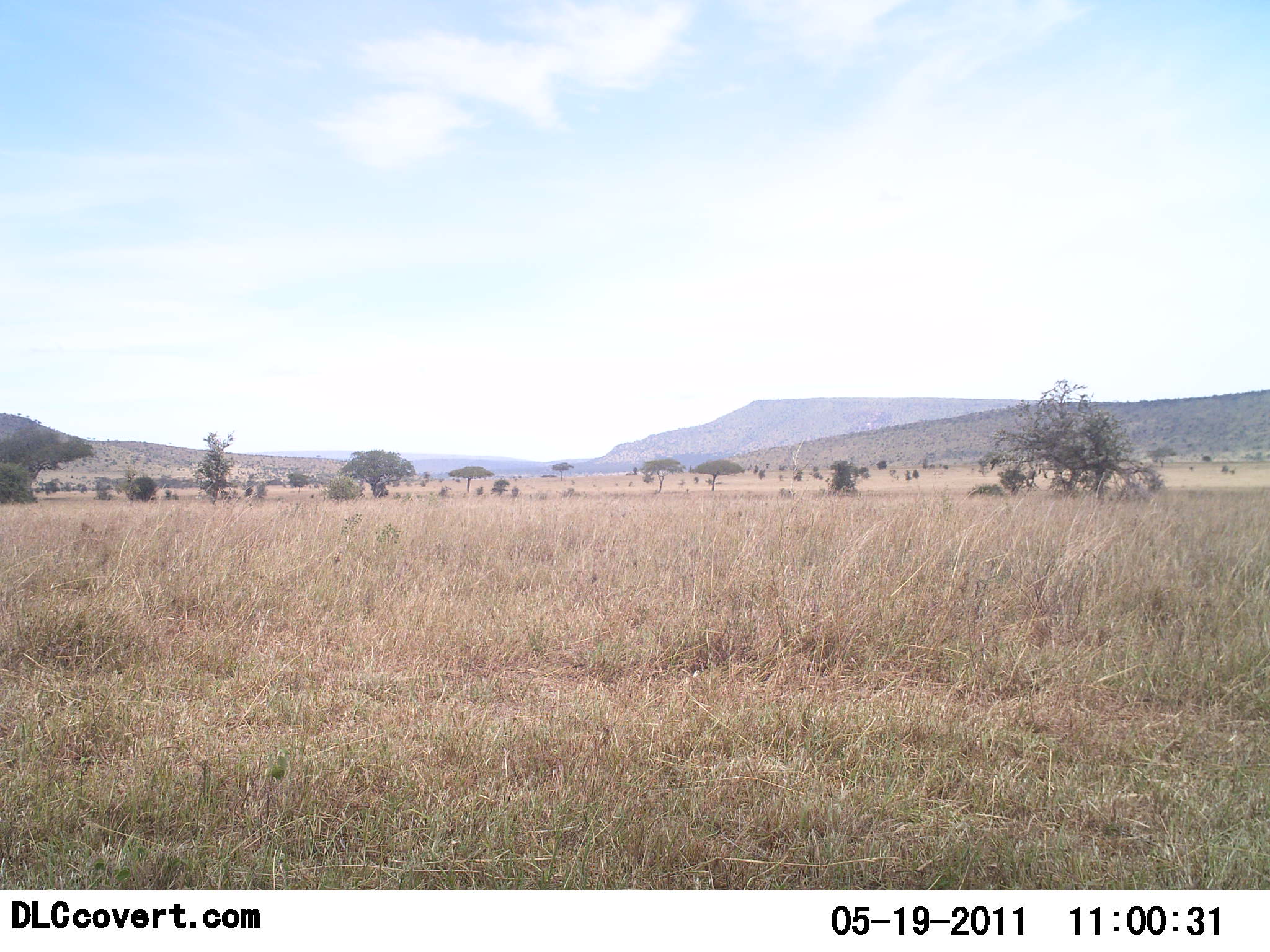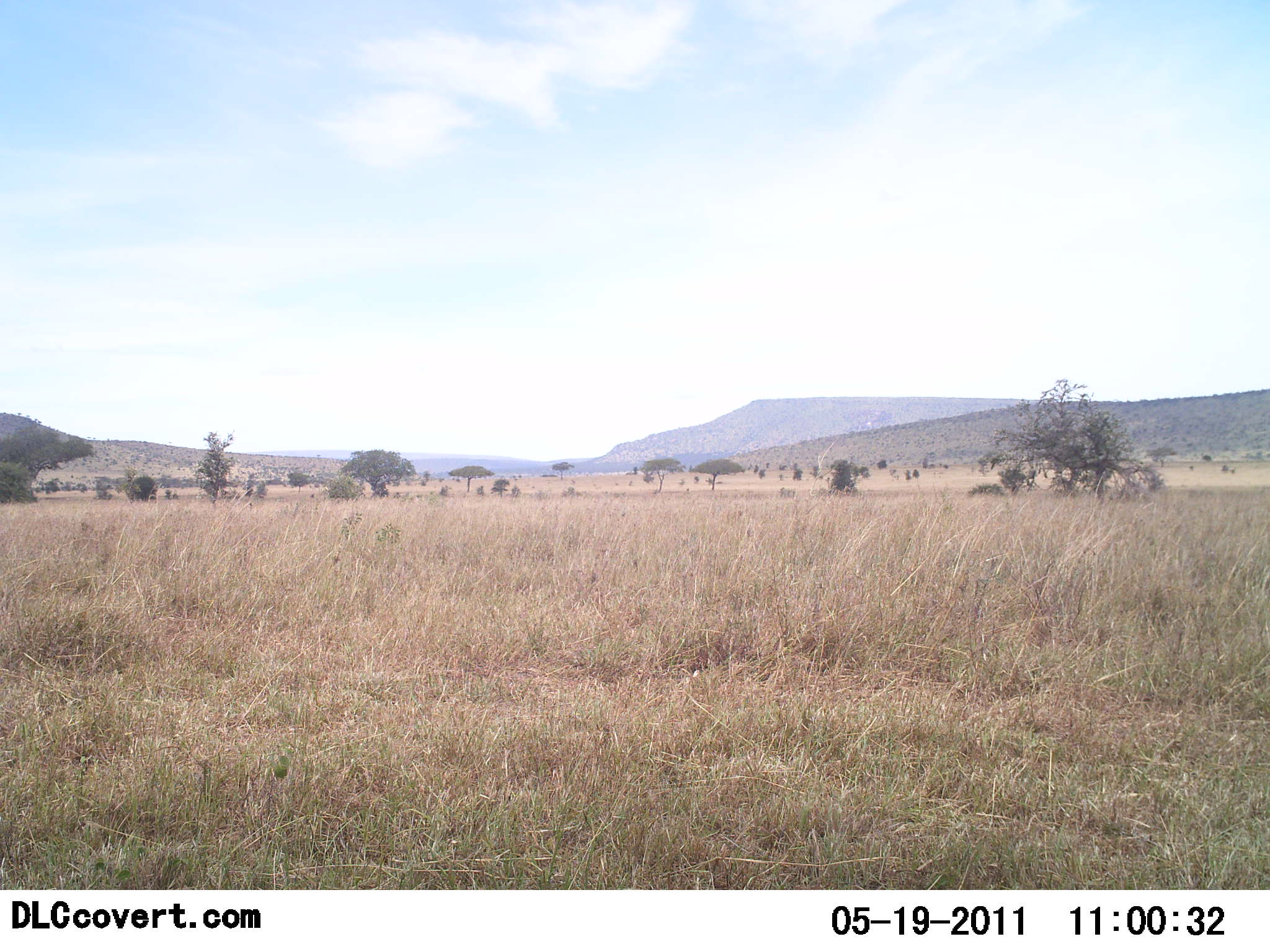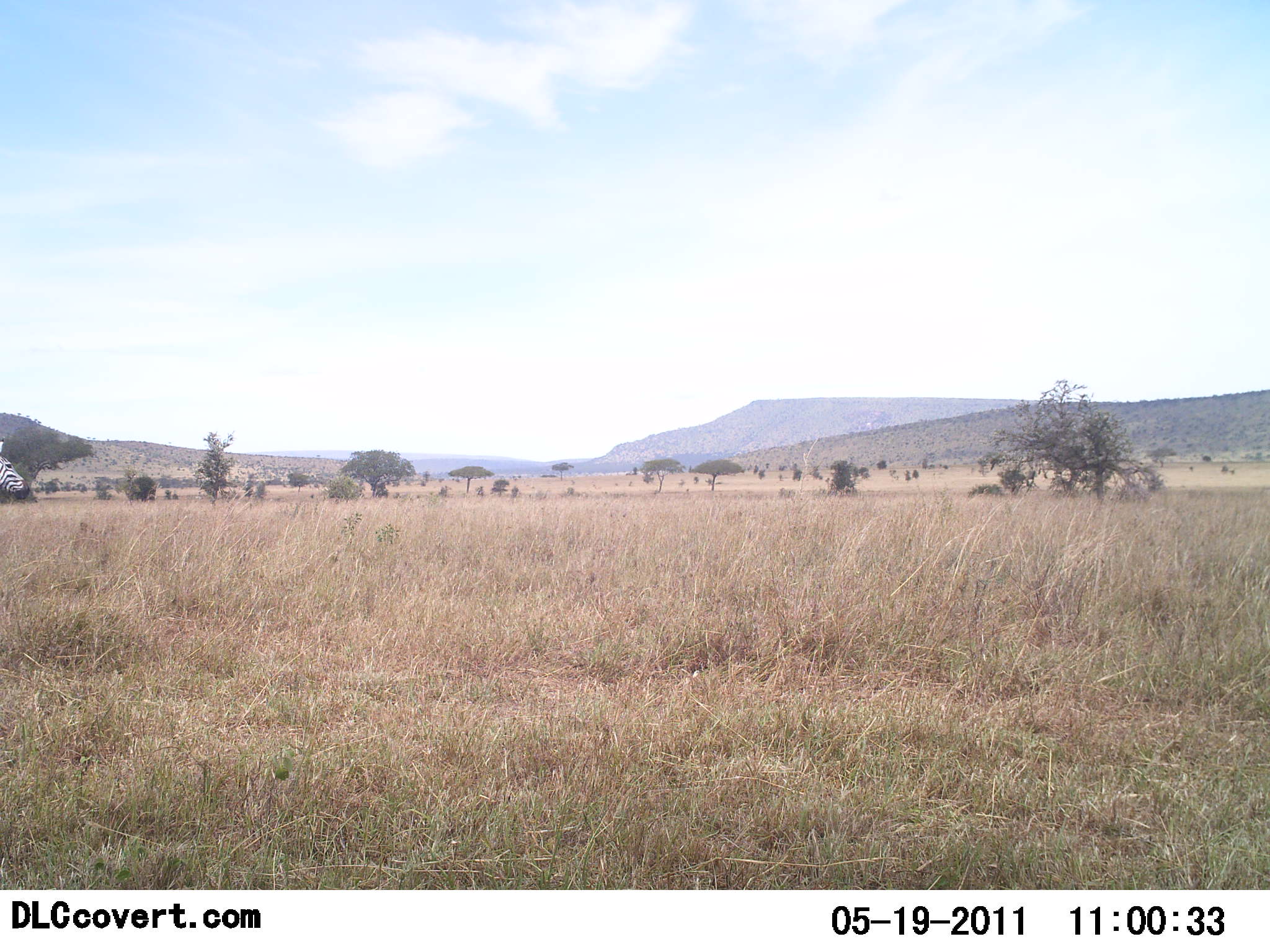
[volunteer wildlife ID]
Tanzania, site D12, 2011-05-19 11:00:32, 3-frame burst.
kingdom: Animalia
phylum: Chordata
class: Mammalia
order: Perissodactyla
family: Equidae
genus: Equus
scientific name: Equus quagga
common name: plains zebra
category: zebra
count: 1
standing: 27%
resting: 0%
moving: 91%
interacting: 0%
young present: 0%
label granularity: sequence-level